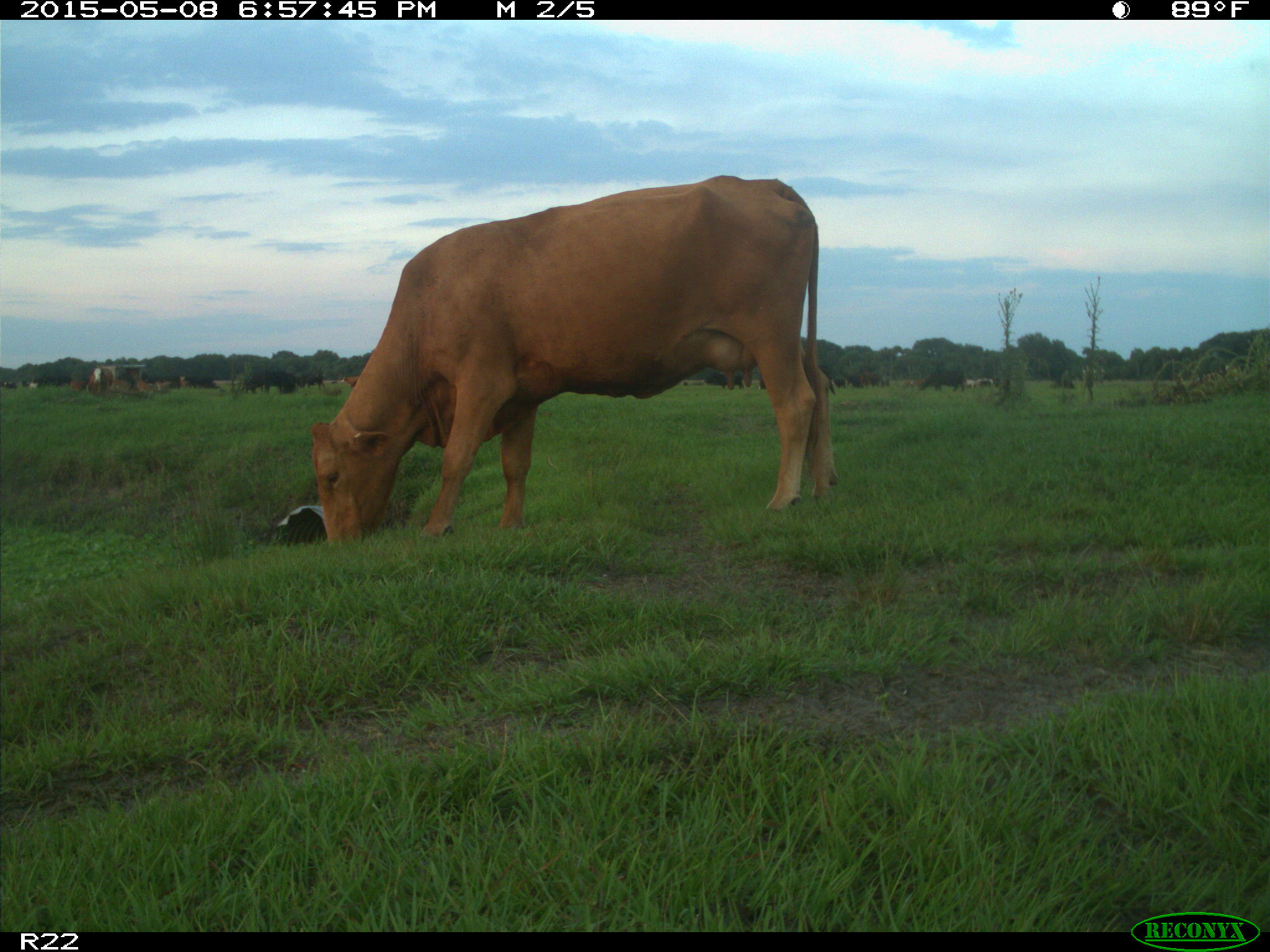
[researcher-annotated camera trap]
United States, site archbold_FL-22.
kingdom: Animalia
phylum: Chordata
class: Mammalia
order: Artiodactyla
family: Bovidae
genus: Bos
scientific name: Bos taurus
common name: domestic cow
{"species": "Bos taurus (domestic cow)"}